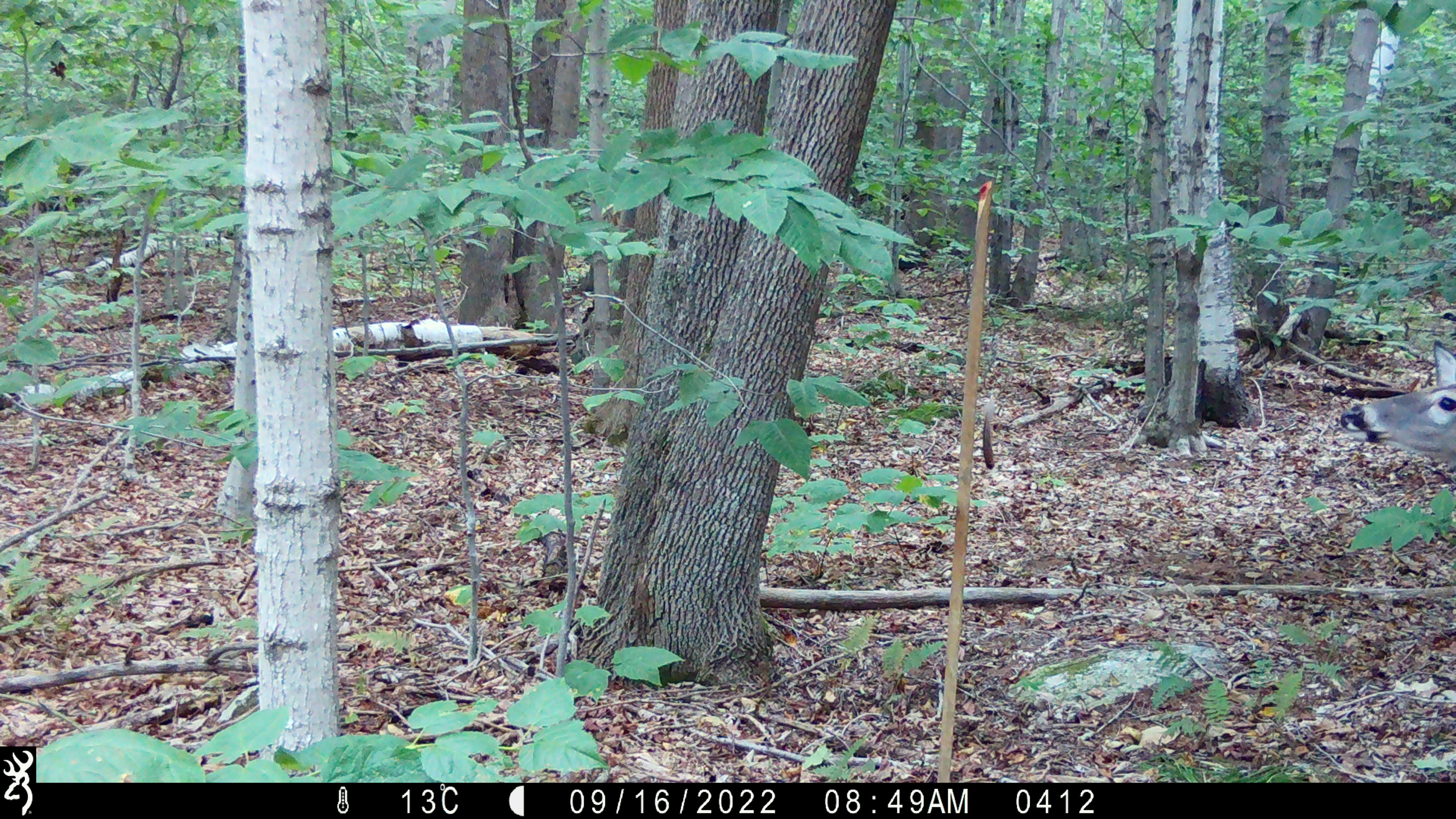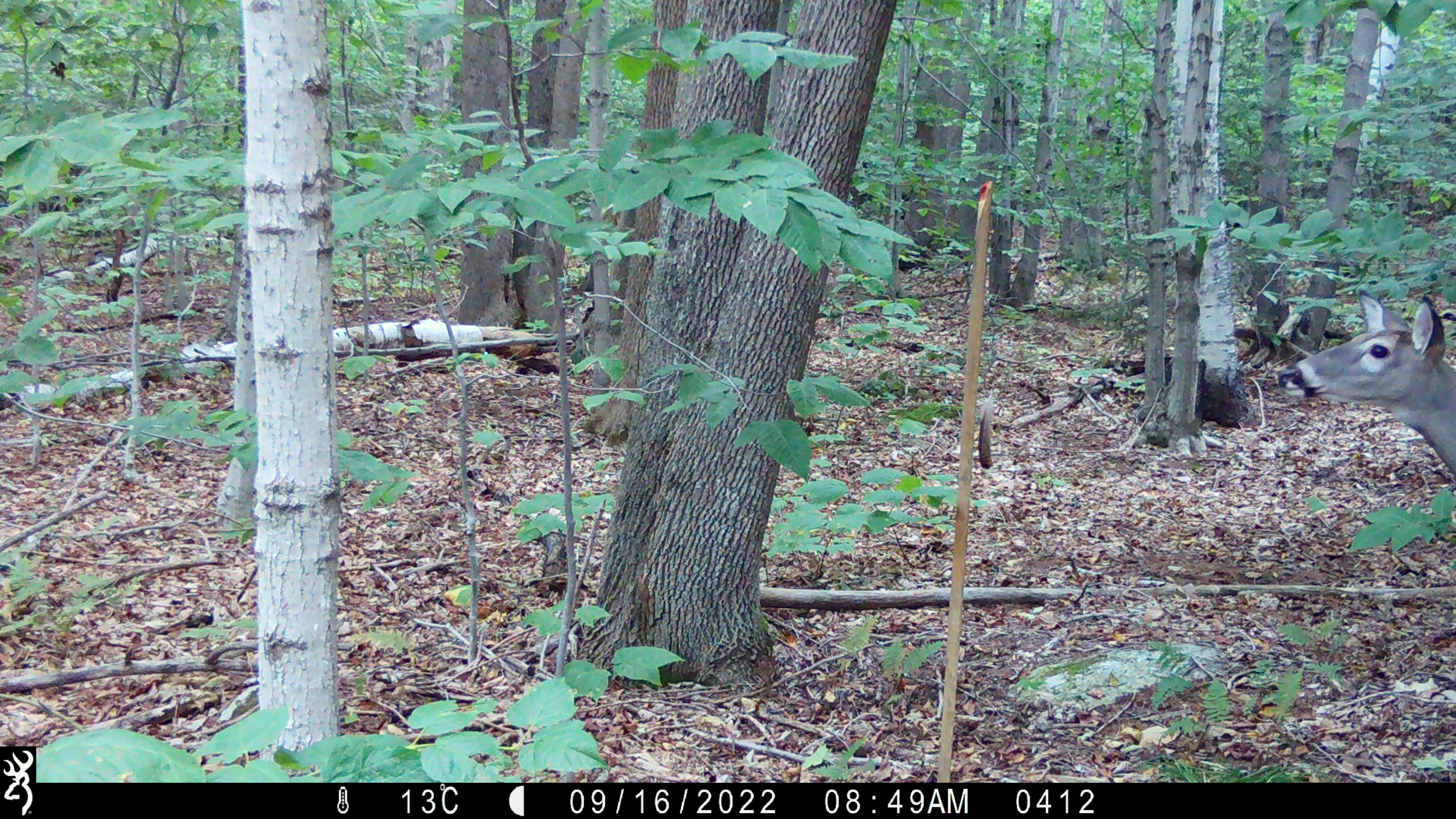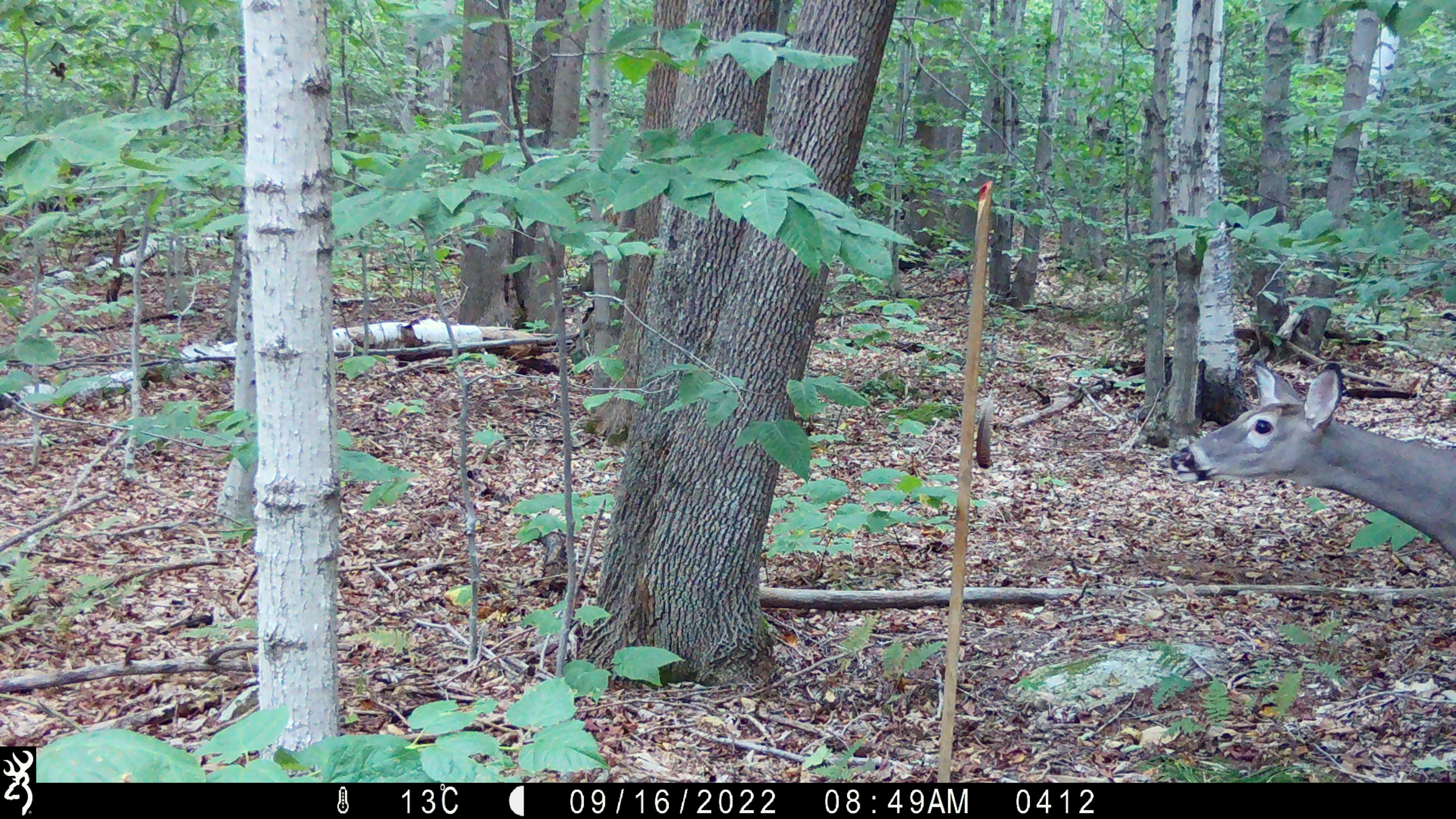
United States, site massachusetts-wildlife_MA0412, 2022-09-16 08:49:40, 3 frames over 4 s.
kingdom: Animalia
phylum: Chordata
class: Mammalia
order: Artiodactyla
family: Cervidae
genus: Odocoileus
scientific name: Odocoileus virginianus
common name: white-tailed deer